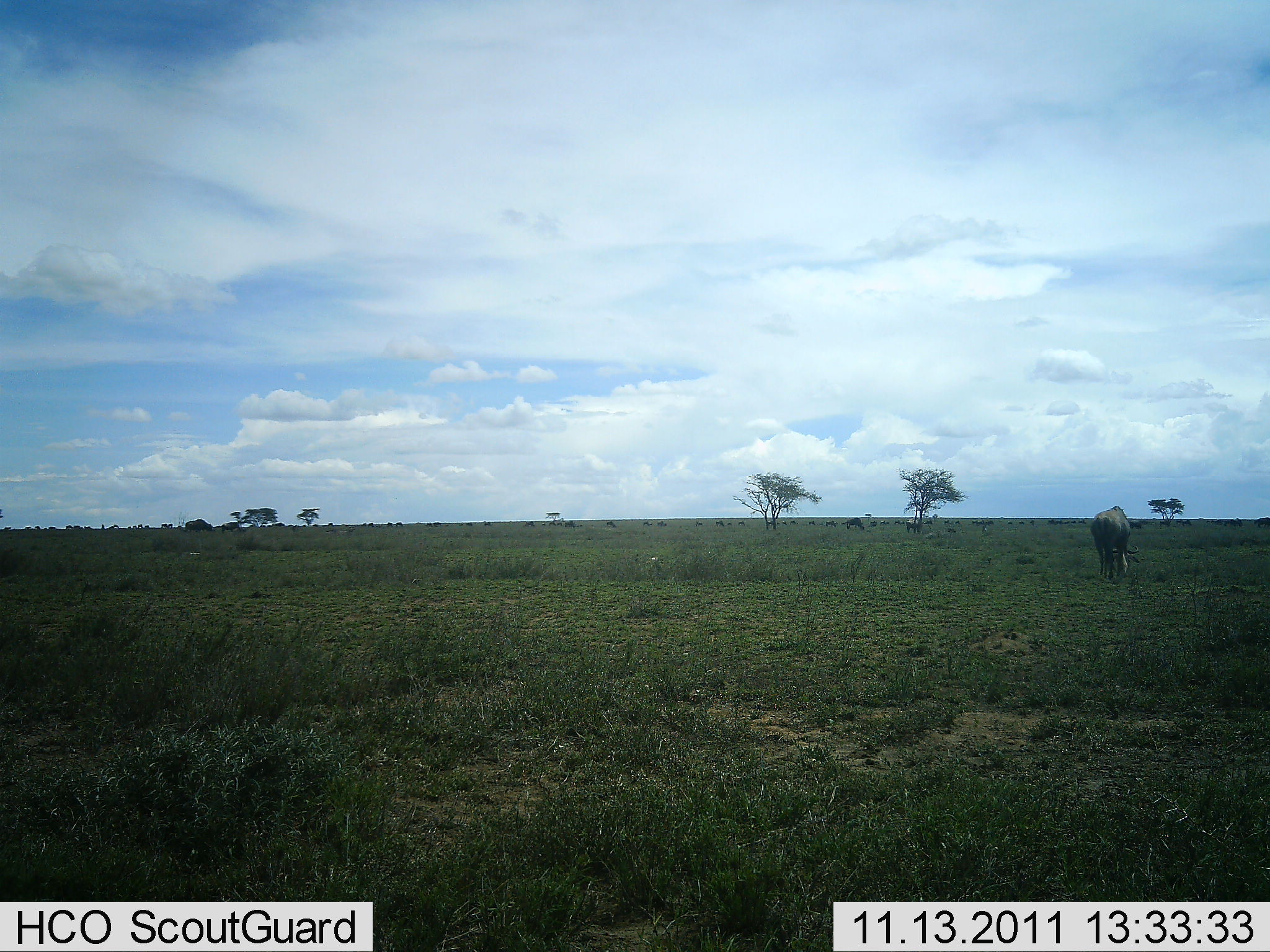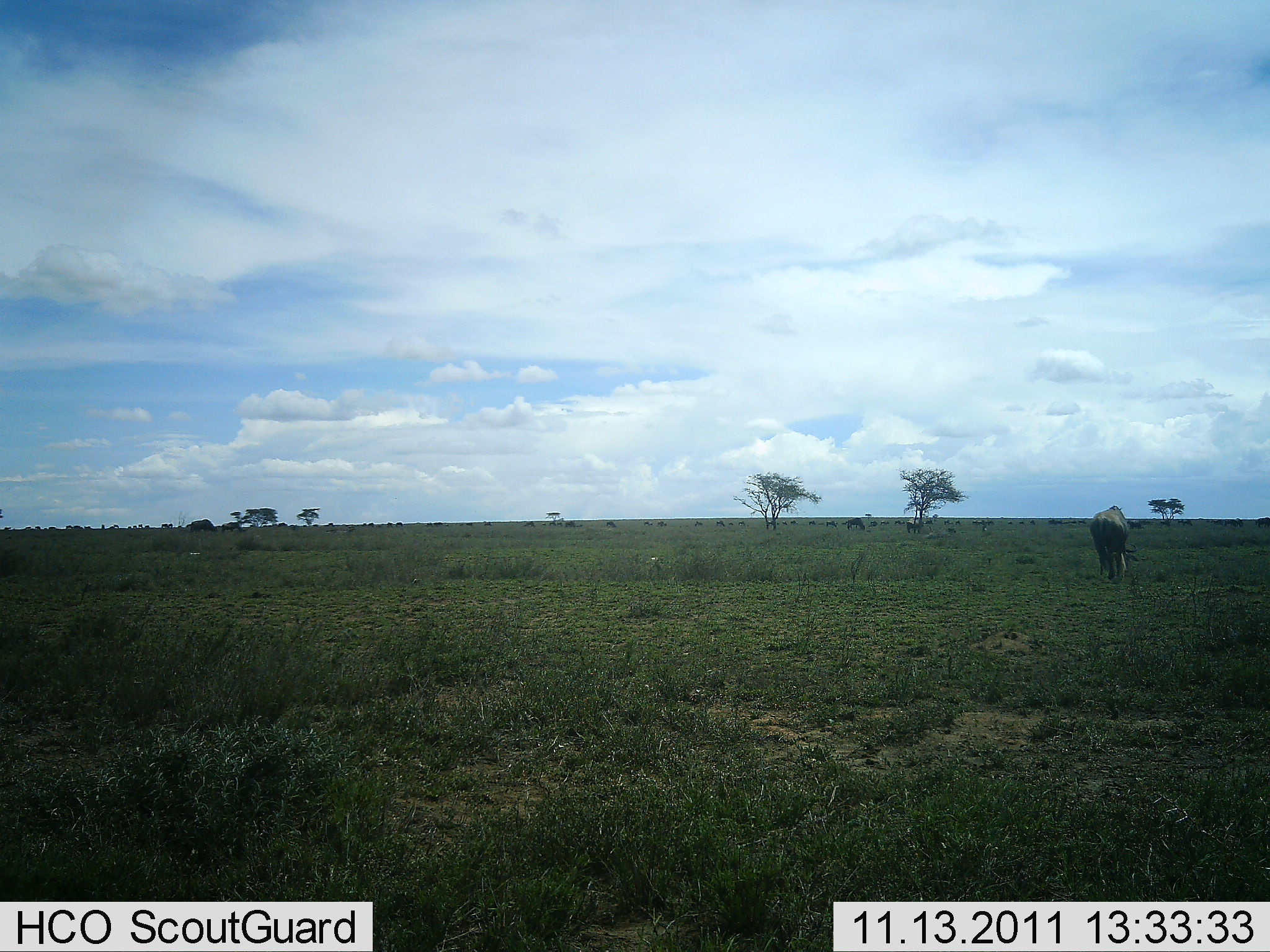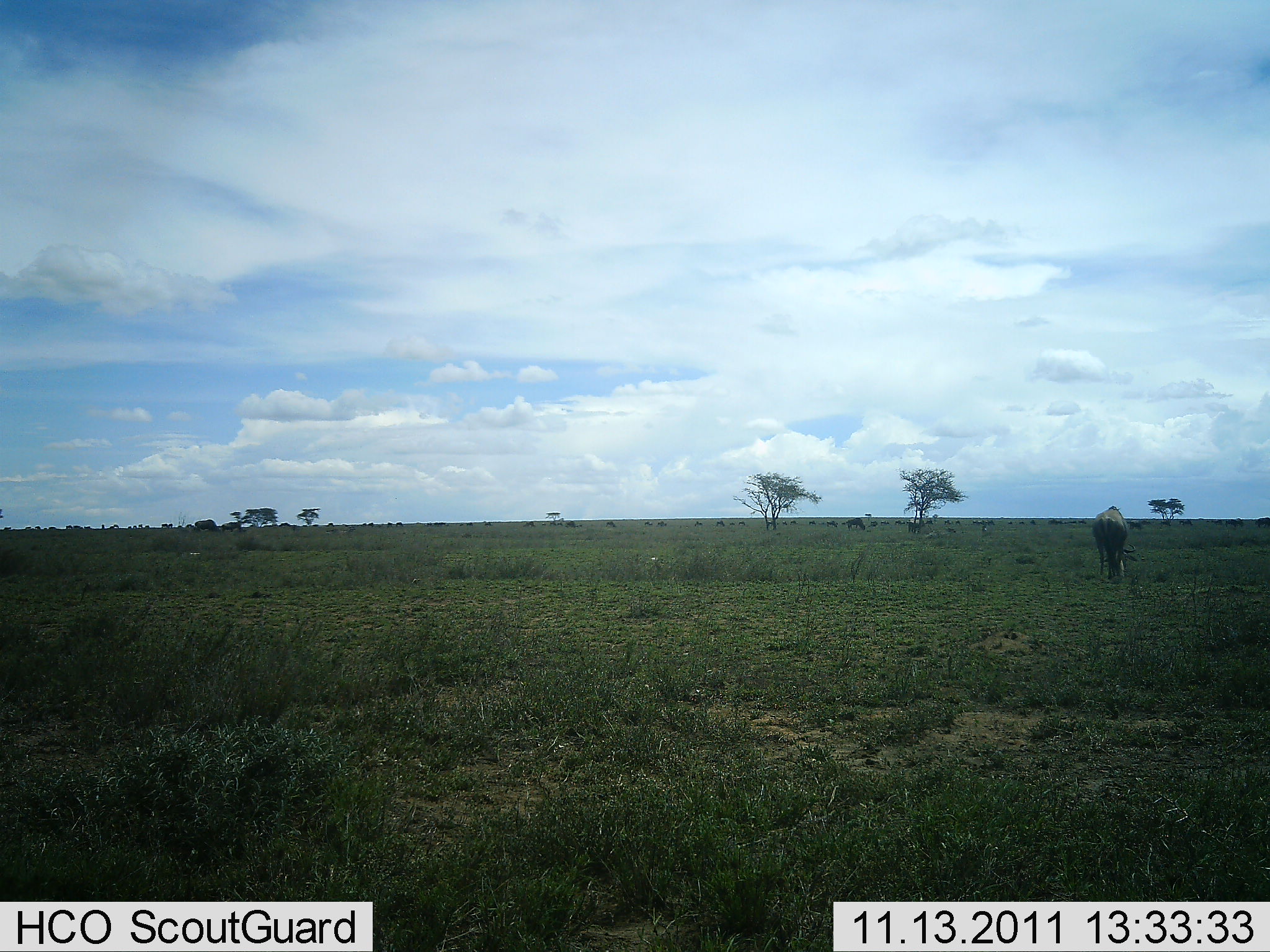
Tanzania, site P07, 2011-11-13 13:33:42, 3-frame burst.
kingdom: Animalia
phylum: Chordata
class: Mammalia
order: Artiodactyla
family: Bovidae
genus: Connochaetes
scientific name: Connochaetes taurinus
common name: blue wildebeest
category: wildebeest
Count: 3.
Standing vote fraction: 10%.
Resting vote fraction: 0%.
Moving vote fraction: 30%.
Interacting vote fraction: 0%.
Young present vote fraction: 10%.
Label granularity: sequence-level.